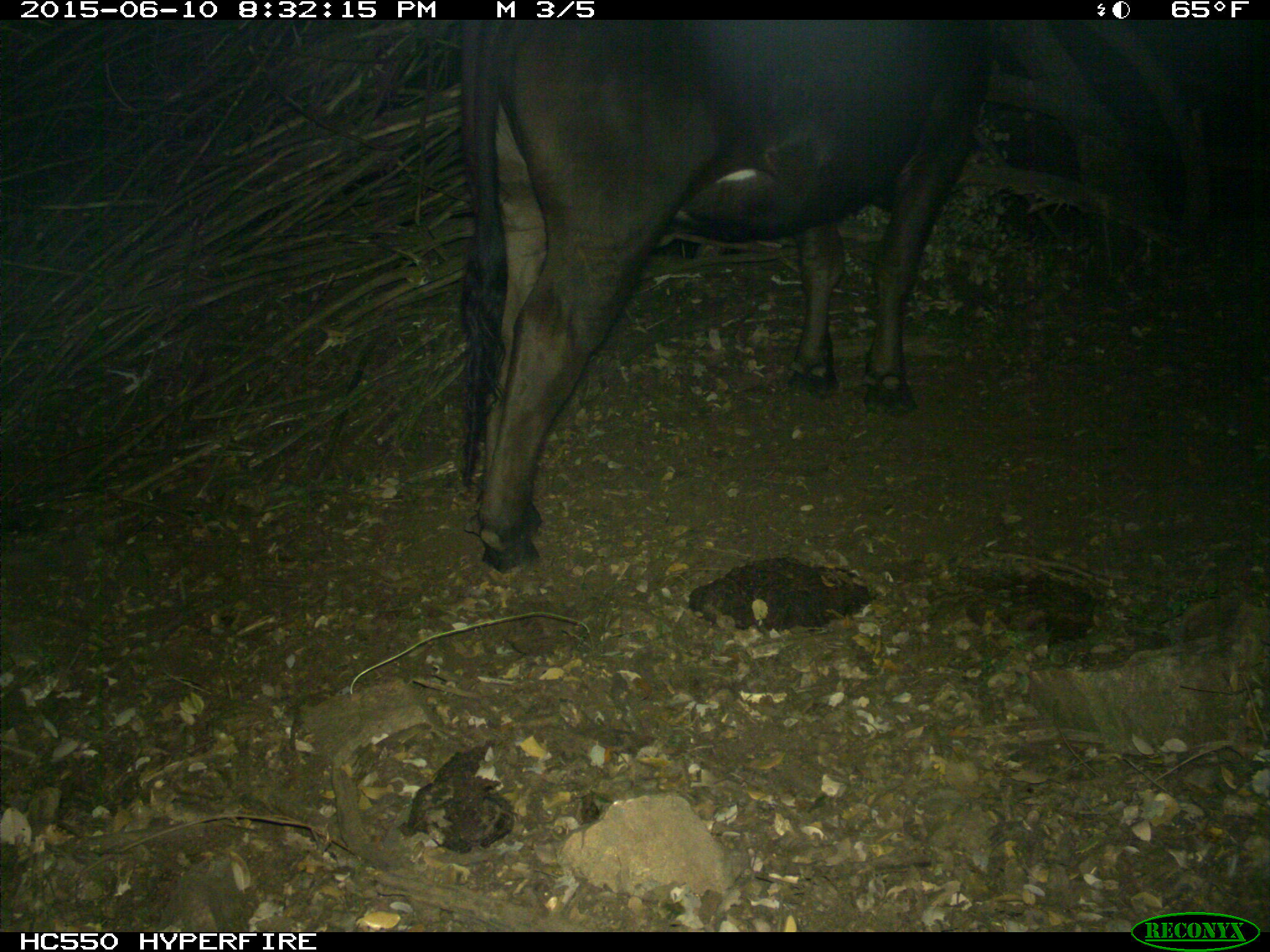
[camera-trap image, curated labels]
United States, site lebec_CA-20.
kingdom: Animalia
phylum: Chordata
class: Mammalia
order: Artiodactyla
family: Bovidae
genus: Bos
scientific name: Bos taurus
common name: domestic cow